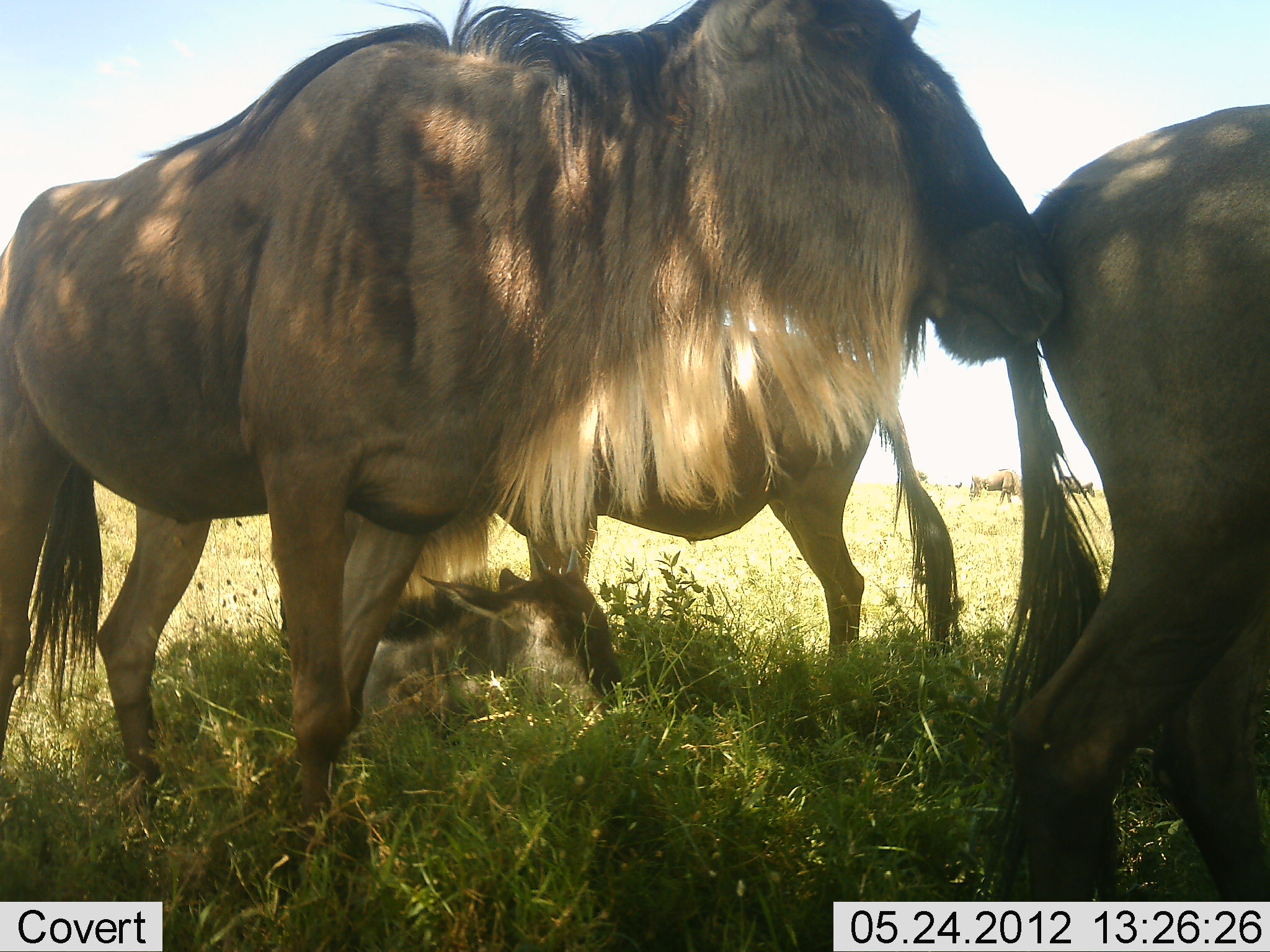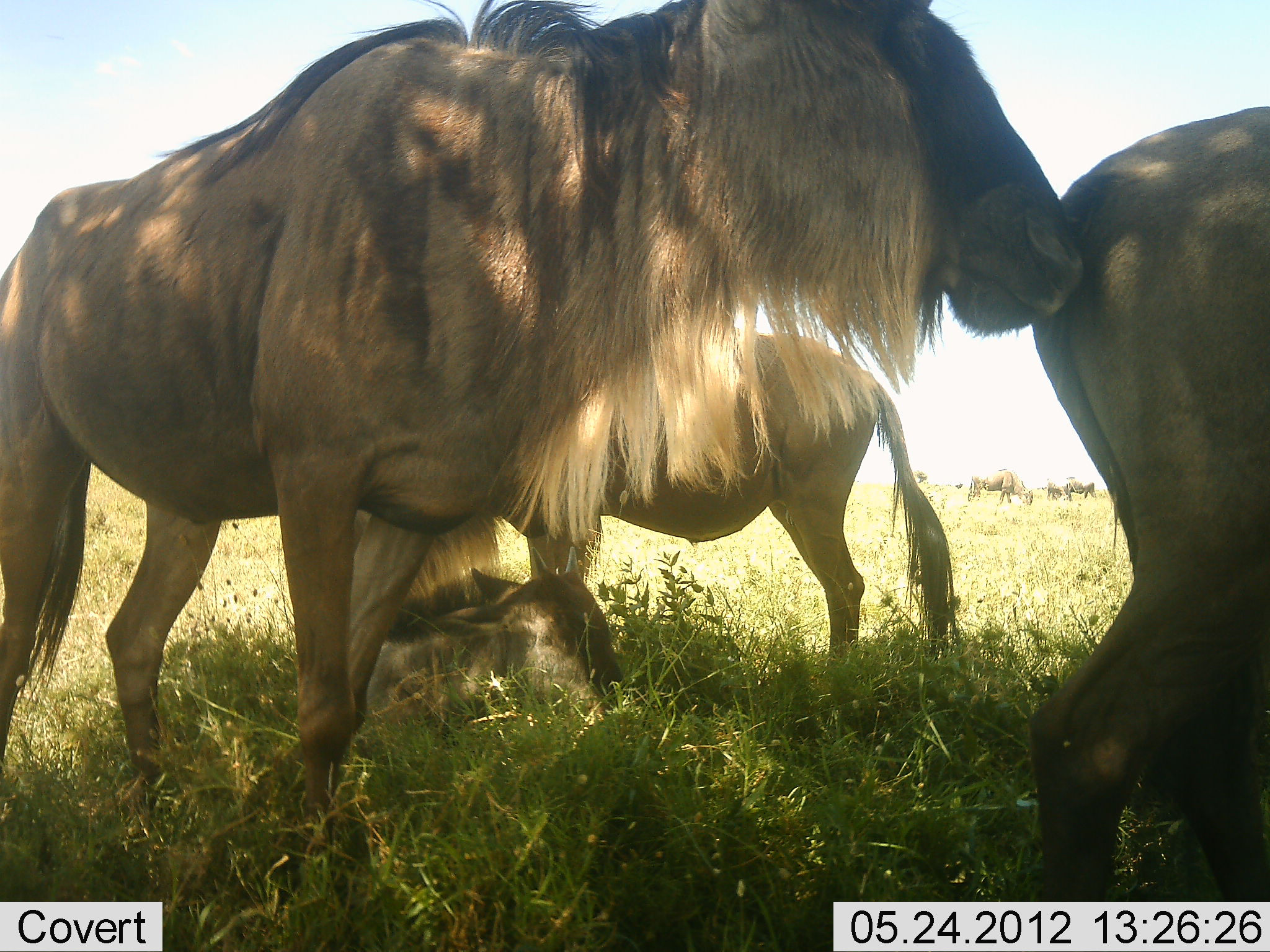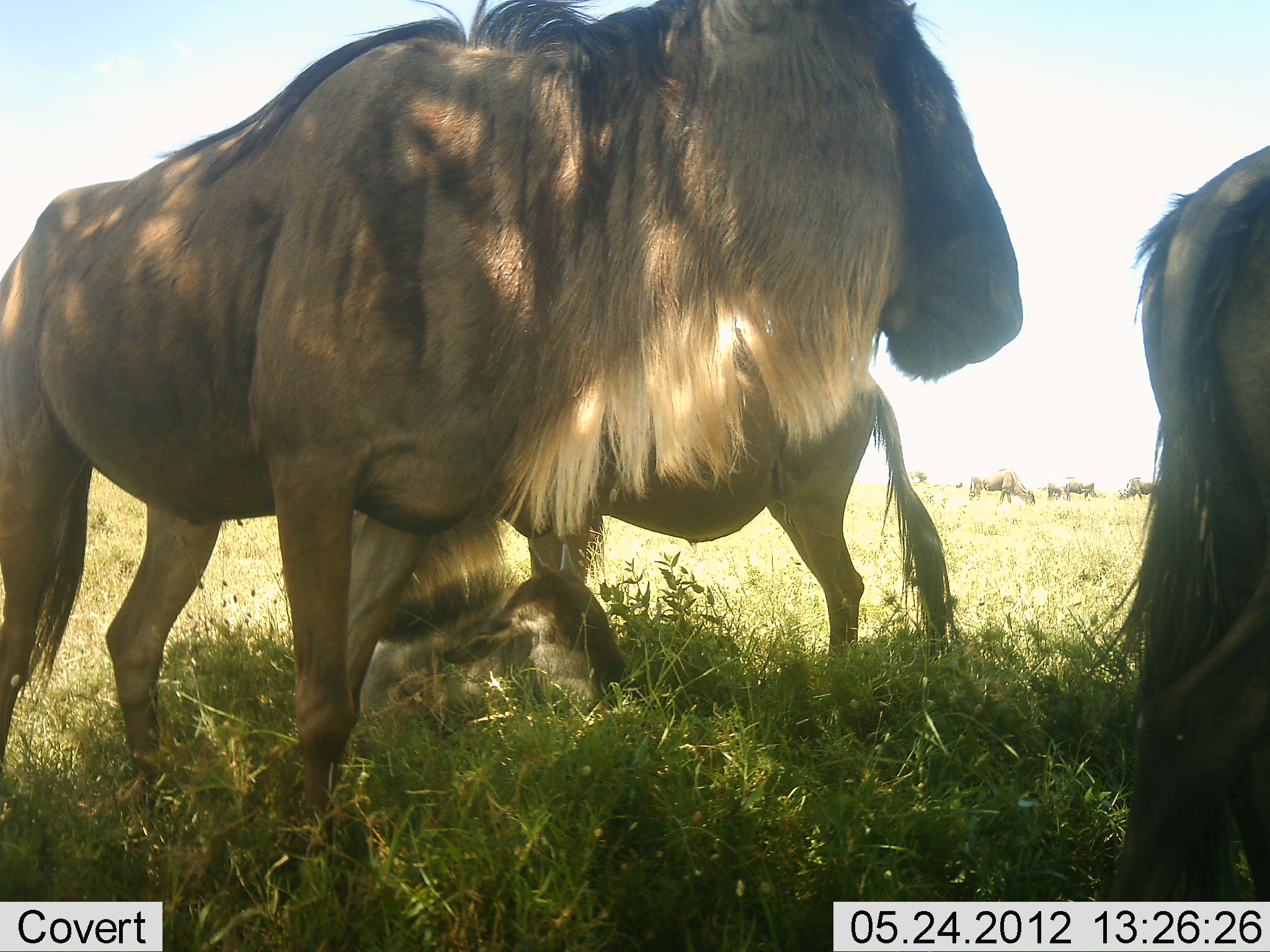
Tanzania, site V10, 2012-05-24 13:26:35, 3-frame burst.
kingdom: Animalia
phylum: Chordata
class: Mammalia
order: Artiodactyla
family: Bovidae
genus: Connochaetes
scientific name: Connochaetes taurinus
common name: blue wildebeest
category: wildebeest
Wildebeest (blue wildebeest) (Connochaetes taurinus), count 4. Behavior (volunteer vote fractions): standing 100%, resting 100%, moving 10%, interacting 30%. Young present (vote fraction): 80%. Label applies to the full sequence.